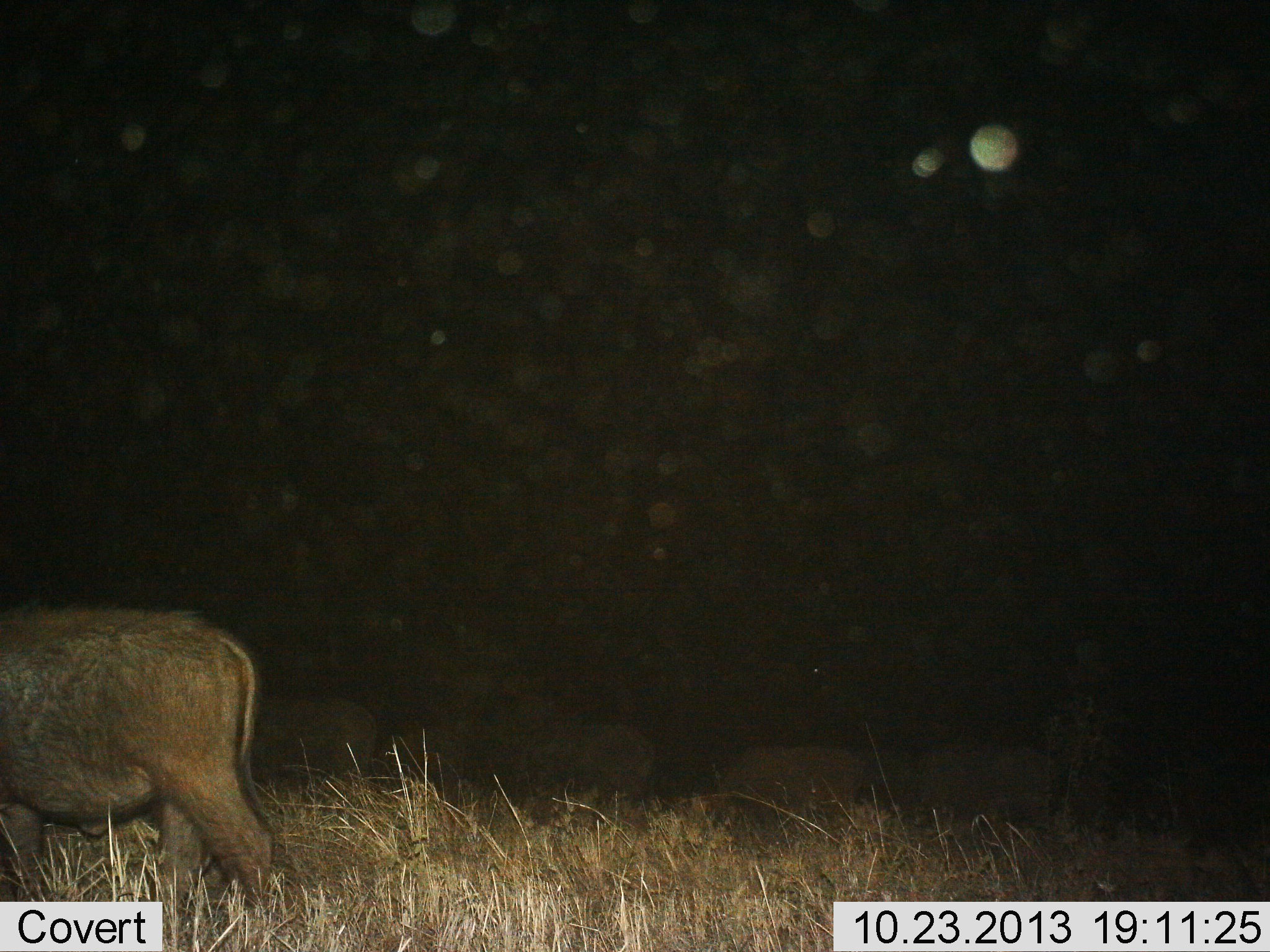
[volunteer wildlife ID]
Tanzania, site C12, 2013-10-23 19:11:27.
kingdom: Animalia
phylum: Chordata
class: Mammalia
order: Artiodactyla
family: Bovidae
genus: Syncerus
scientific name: Syncerus caffer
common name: cape buffalo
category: buffalo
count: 6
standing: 60%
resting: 10%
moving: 20%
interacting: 0%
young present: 30%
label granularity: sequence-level